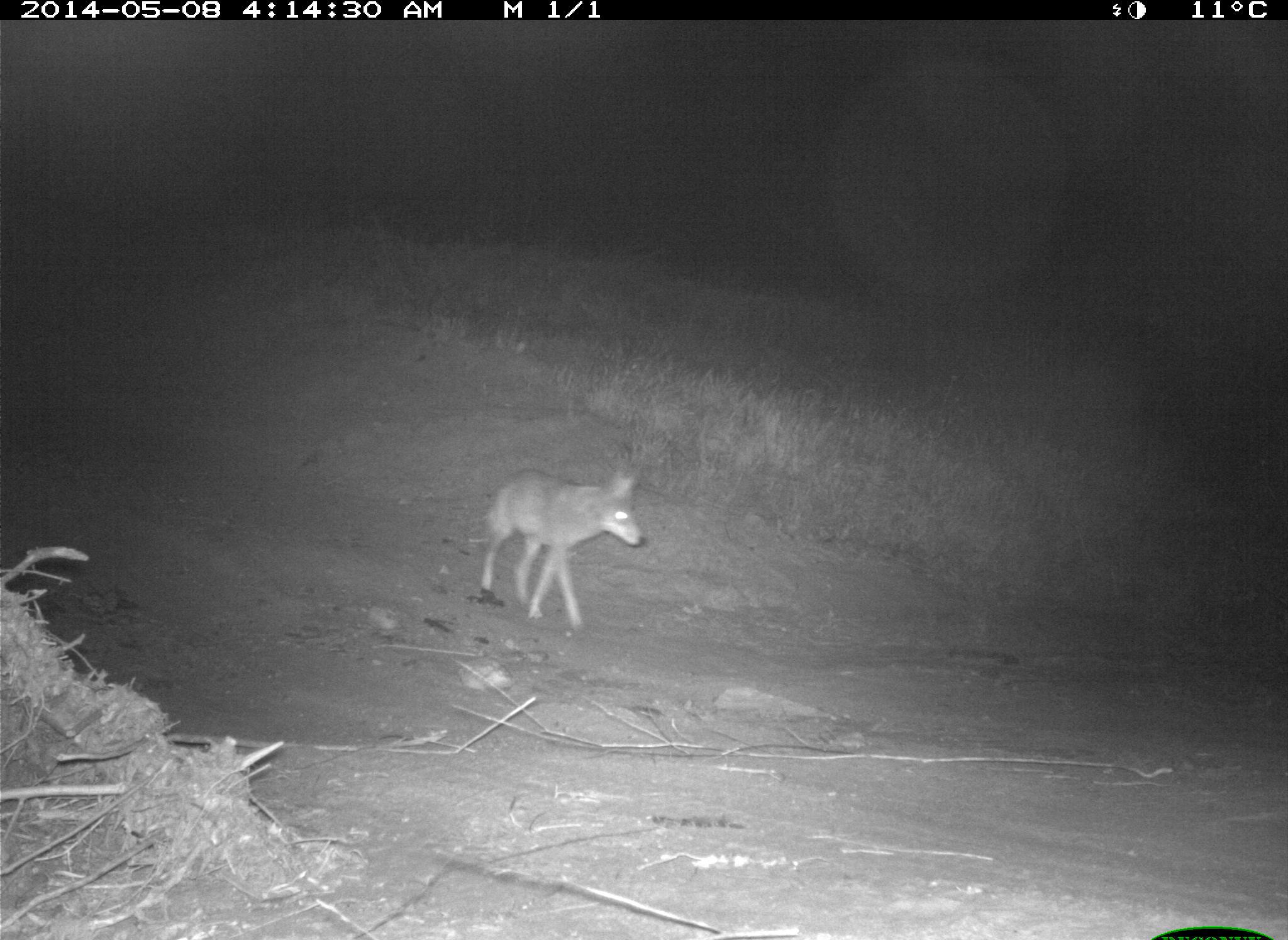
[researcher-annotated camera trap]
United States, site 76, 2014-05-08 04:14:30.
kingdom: Animalia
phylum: Chordata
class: Mammalia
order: Carnivora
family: Canidae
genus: Canis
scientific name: Canis latrans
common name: coyote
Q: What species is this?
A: Coyote (Canis latrans).